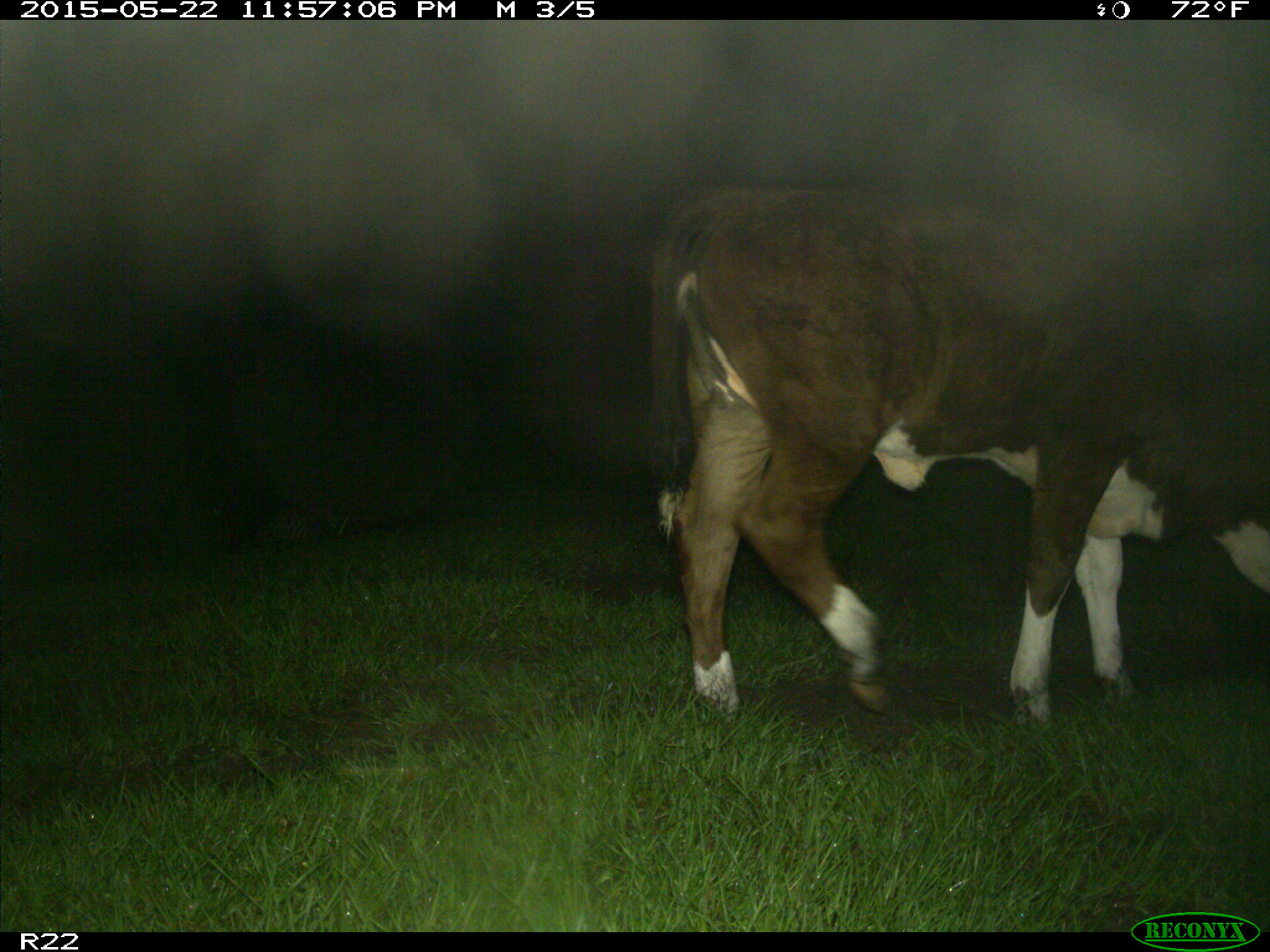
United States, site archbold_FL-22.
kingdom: Animalia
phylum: Chordata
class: Mammalia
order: Artiodactyla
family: Bovidae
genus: Bos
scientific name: Bos taurus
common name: domestic cow